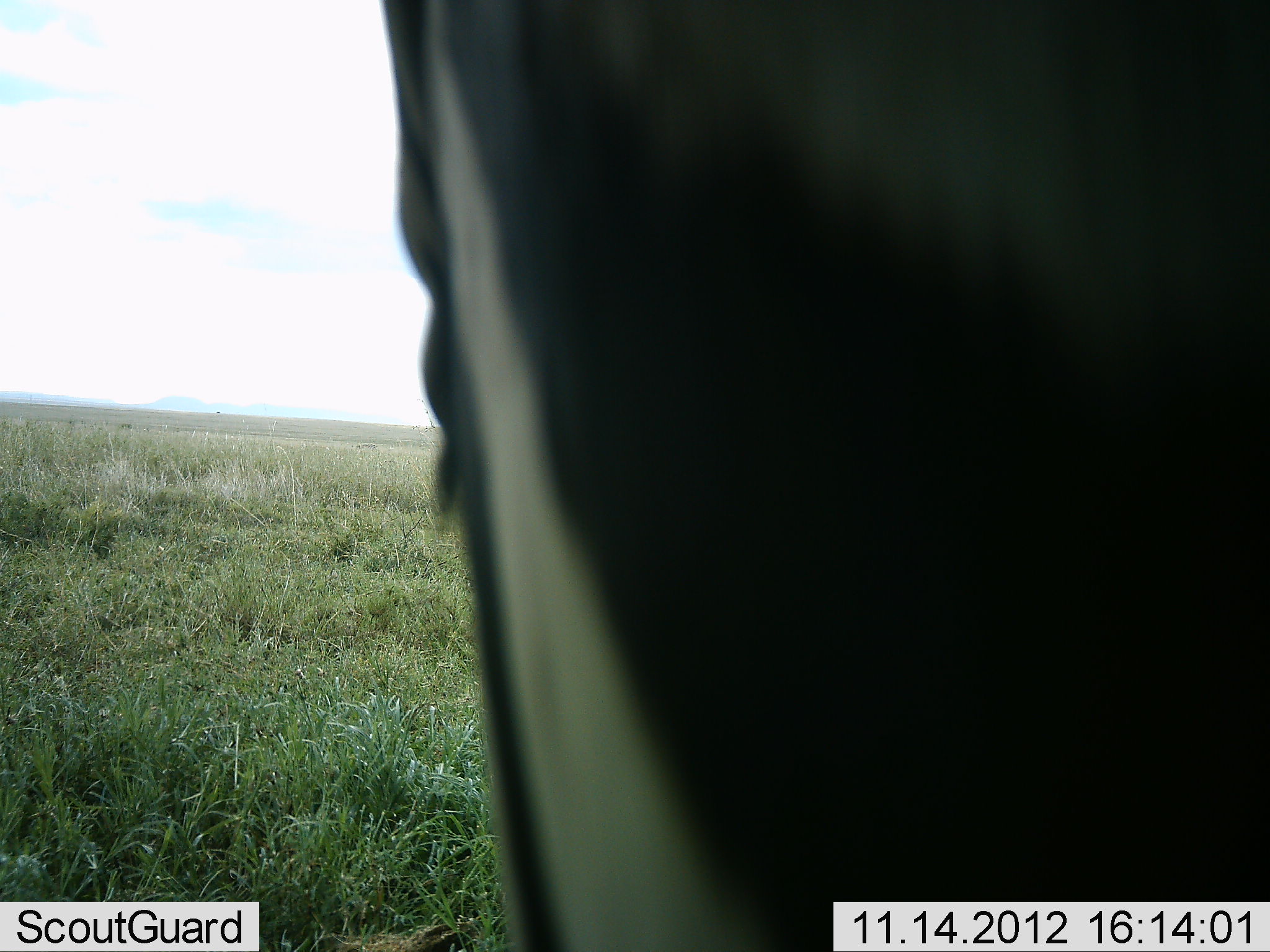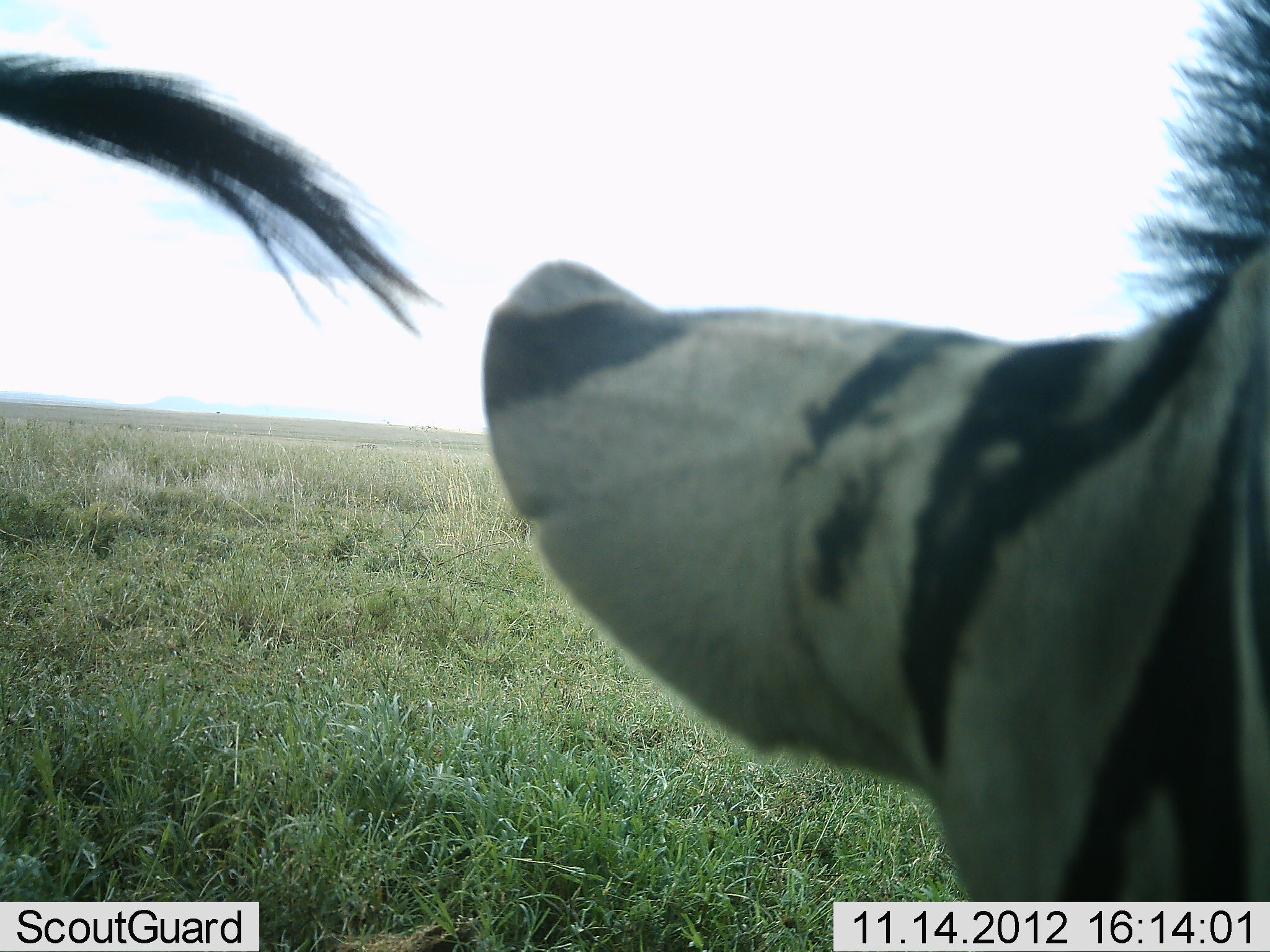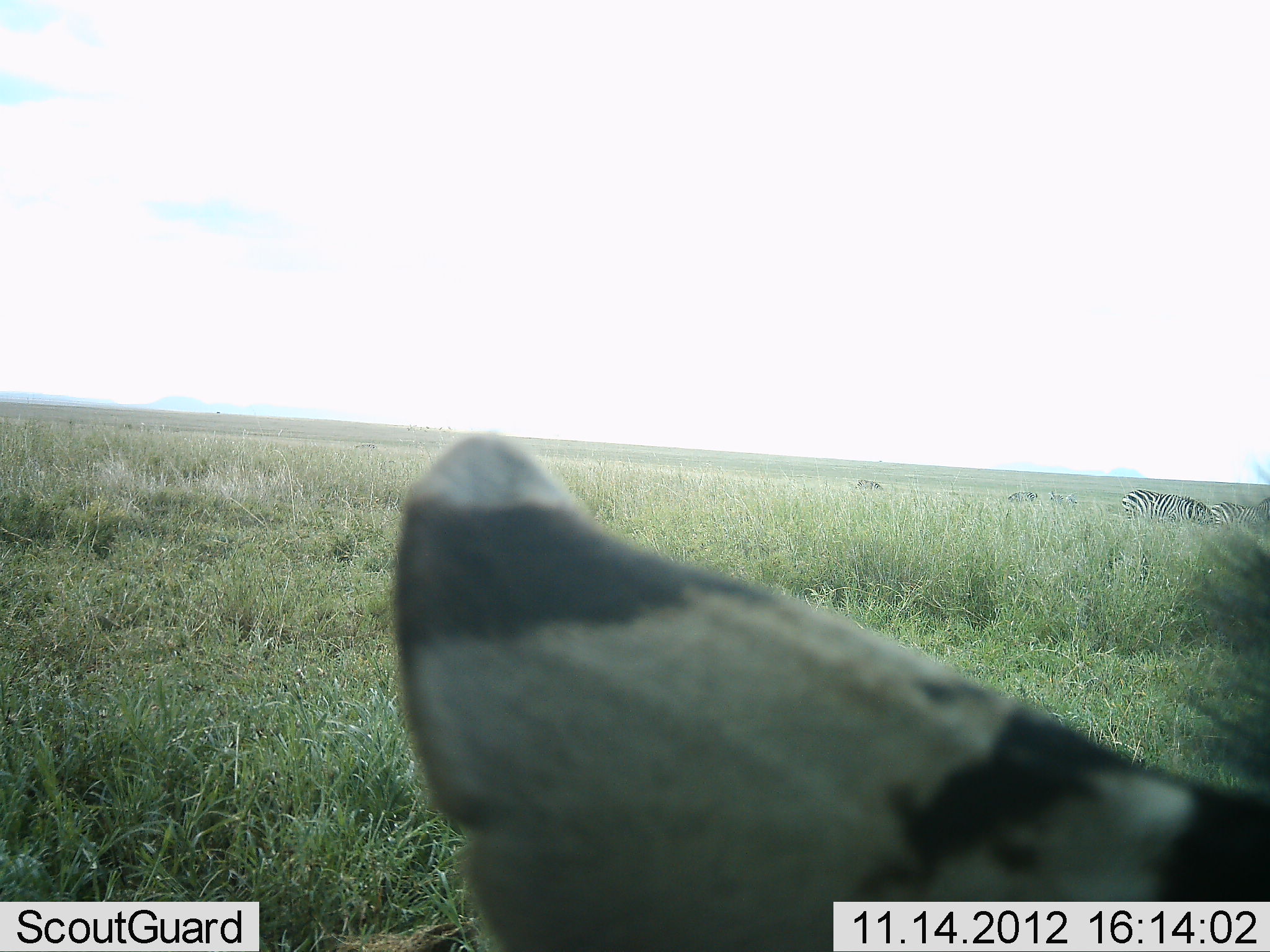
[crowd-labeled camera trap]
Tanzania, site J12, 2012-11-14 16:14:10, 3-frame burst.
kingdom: Animalia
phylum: Chordata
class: Mammalia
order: Perissodactyla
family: Equidae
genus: Equus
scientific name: Equus quagga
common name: plains zebra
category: zebra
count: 2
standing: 80%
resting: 0%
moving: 30%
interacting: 0%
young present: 0%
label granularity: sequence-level